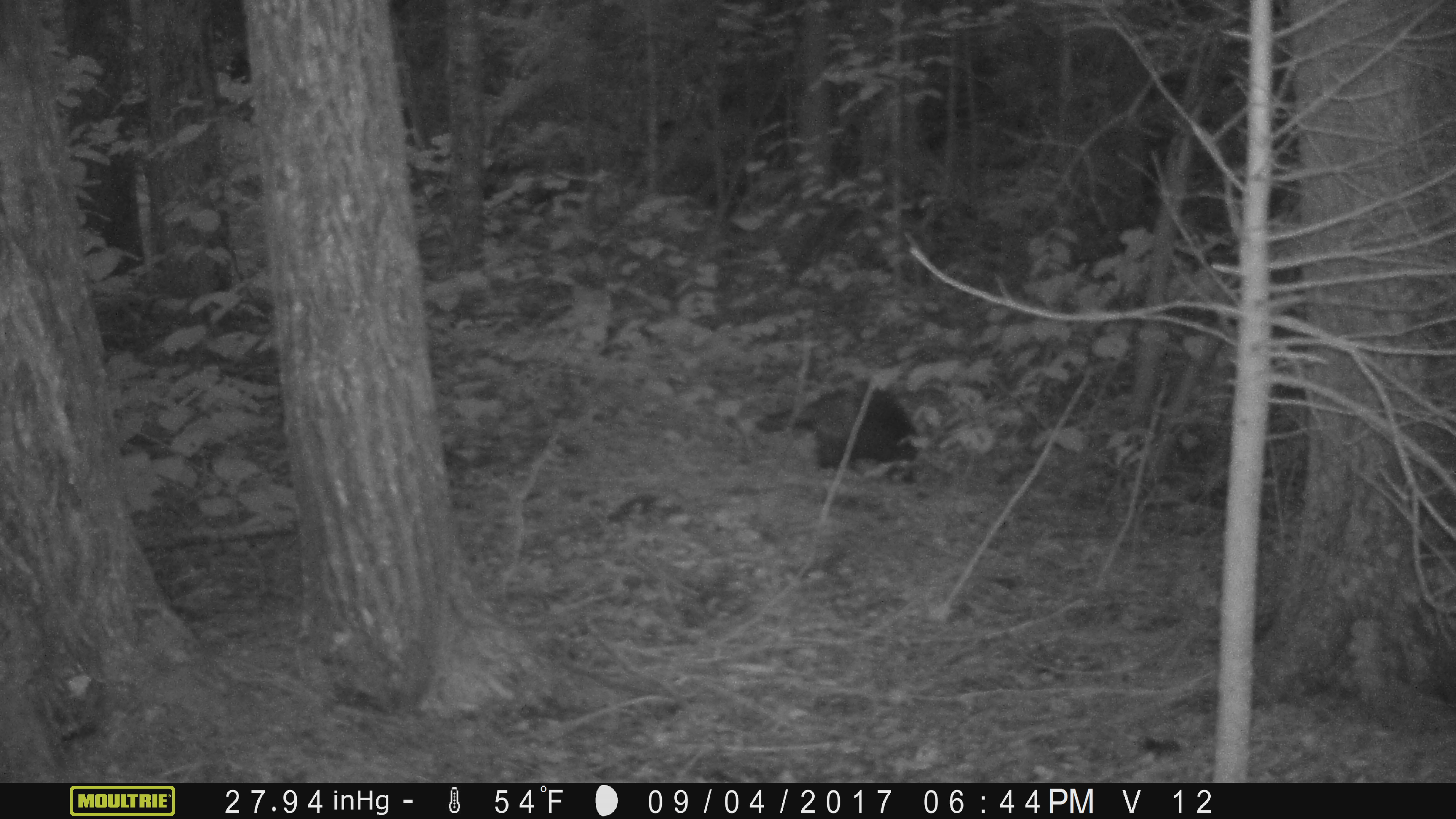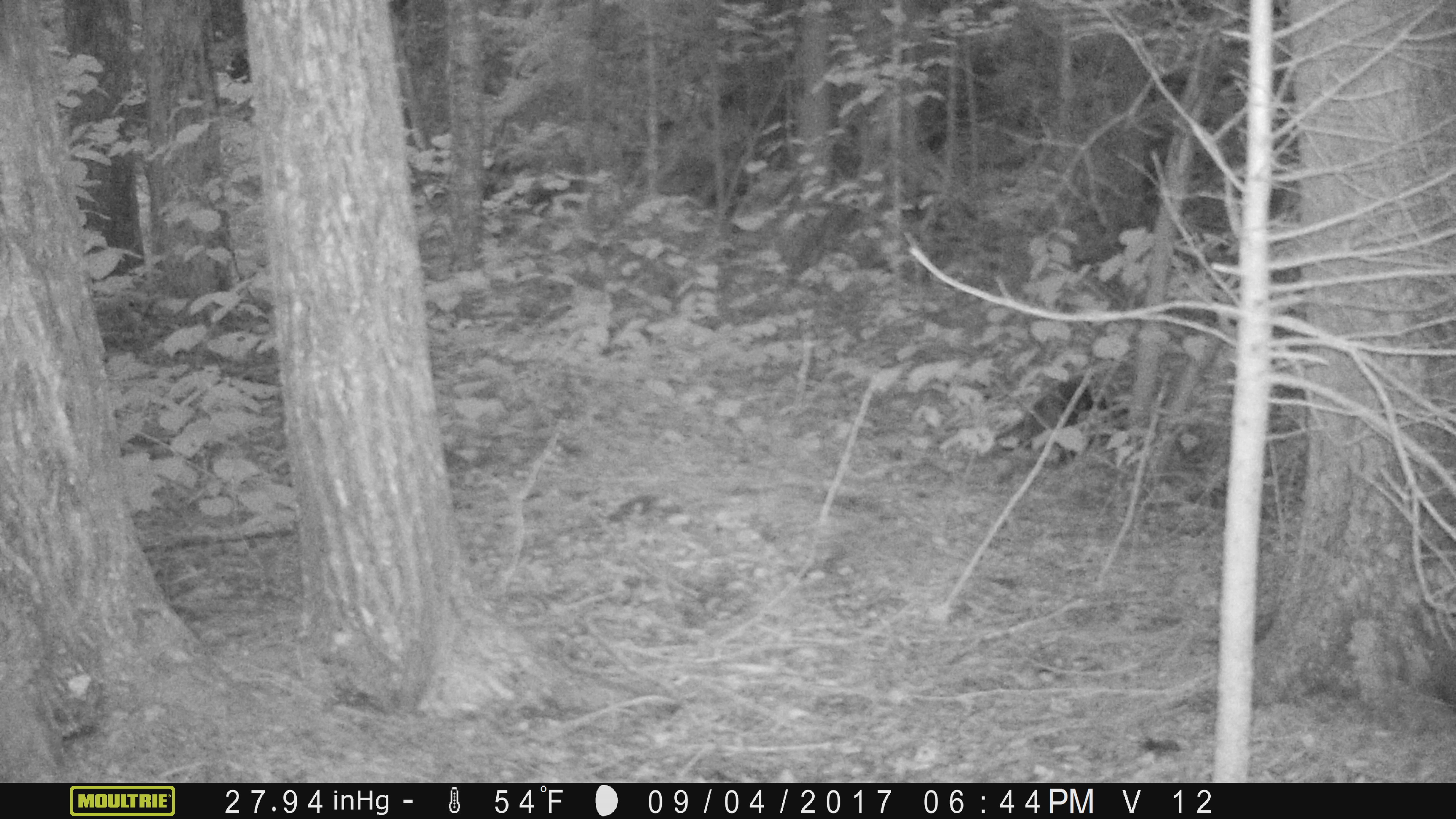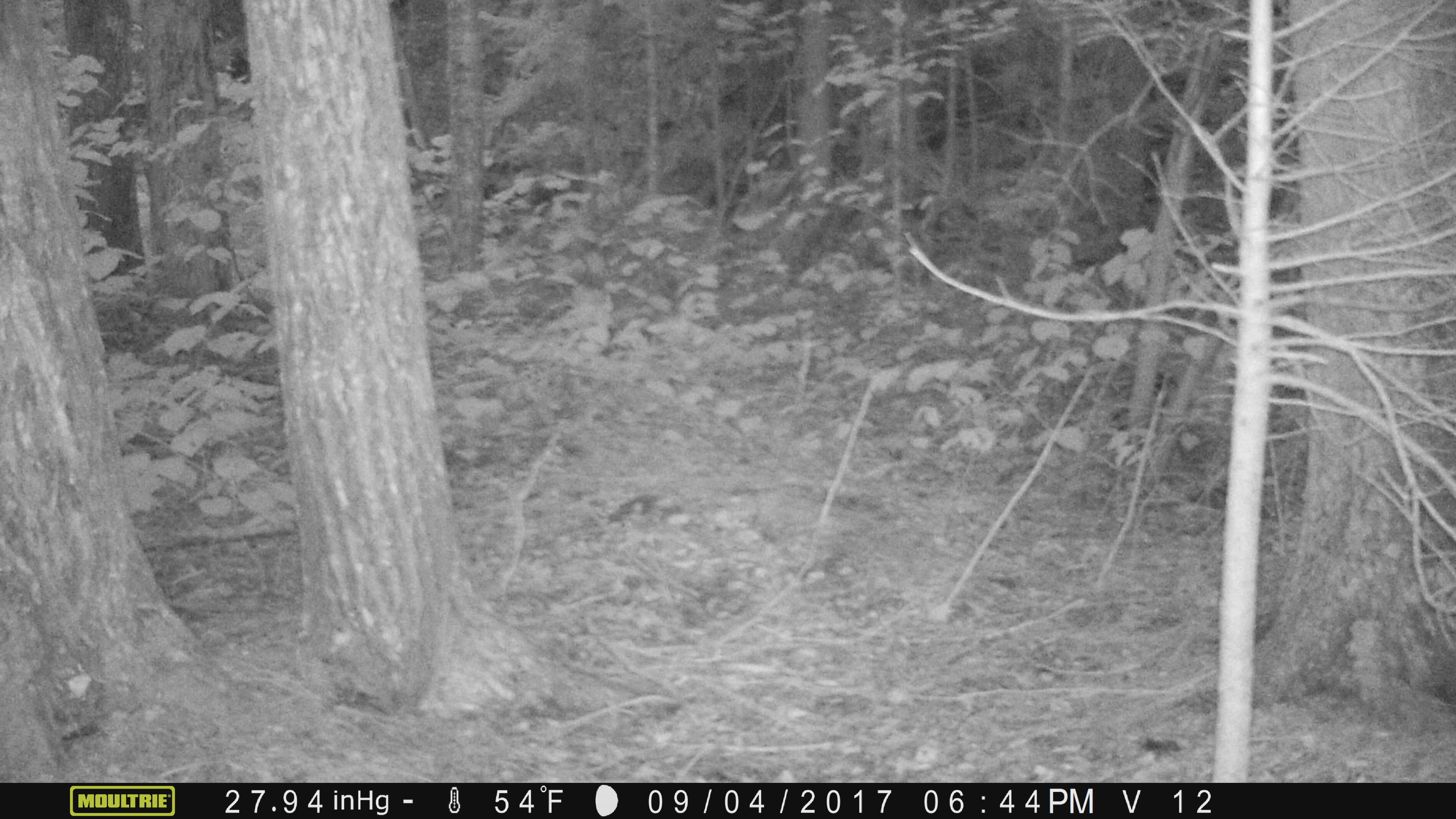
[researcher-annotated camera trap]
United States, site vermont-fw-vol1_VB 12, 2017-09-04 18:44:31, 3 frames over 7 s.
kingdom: Animalia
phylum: Chordata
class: Mammalia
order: Rodentia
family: Erethizontidae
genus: Erethizon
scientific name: Erethizon dorsatum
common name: porcupine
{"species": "porcupine (Erethizon dorsatum)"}